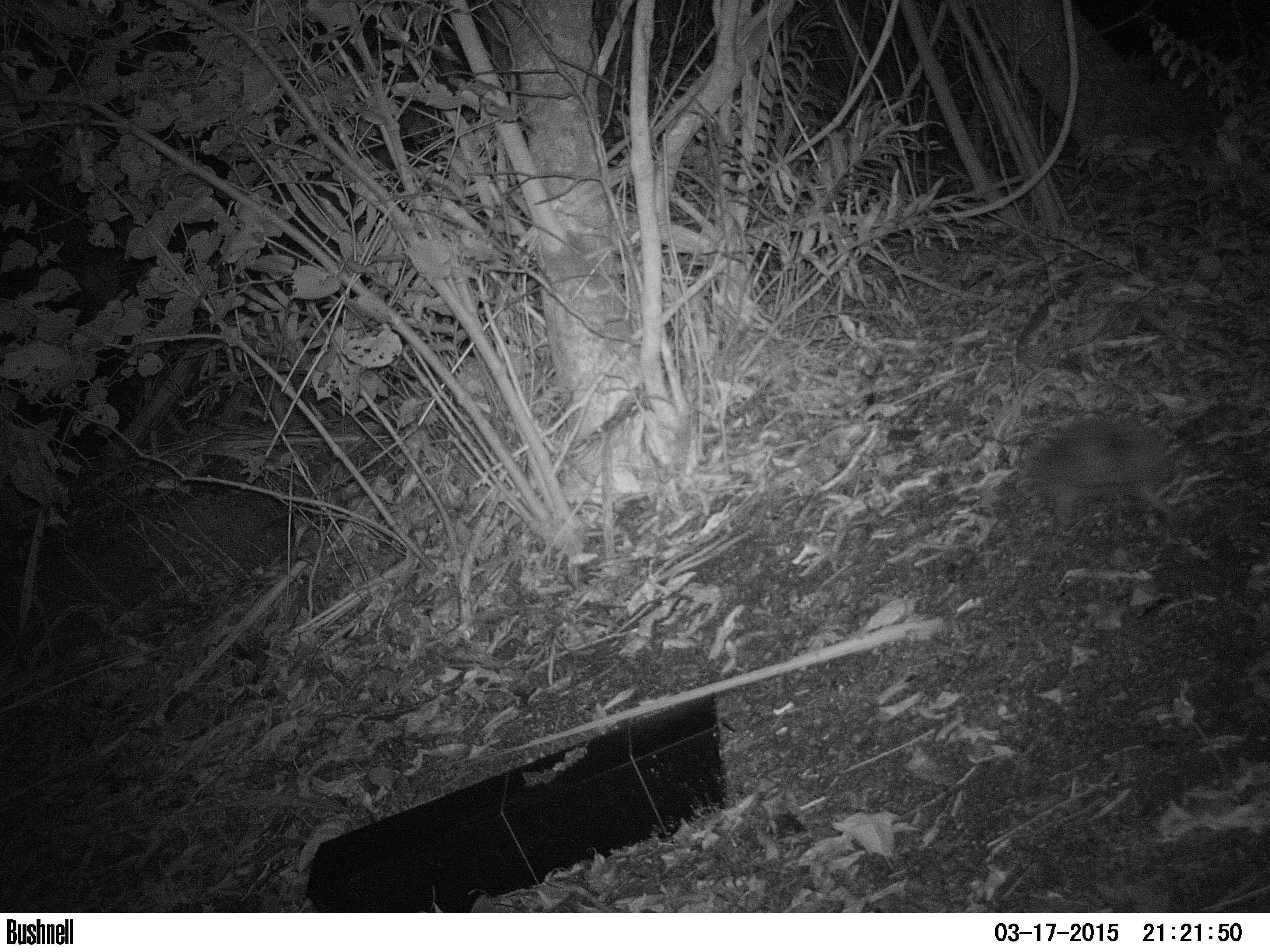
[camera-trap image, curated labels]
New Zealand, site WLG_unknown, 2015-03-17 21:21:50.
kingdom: Animalia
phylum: Chordata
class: Mammalia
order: Eulipotyphla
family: Erinaceidae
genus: Erinaceus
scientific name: Erinaceus europaeus europaeus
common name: european hedgehog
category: hedgehog